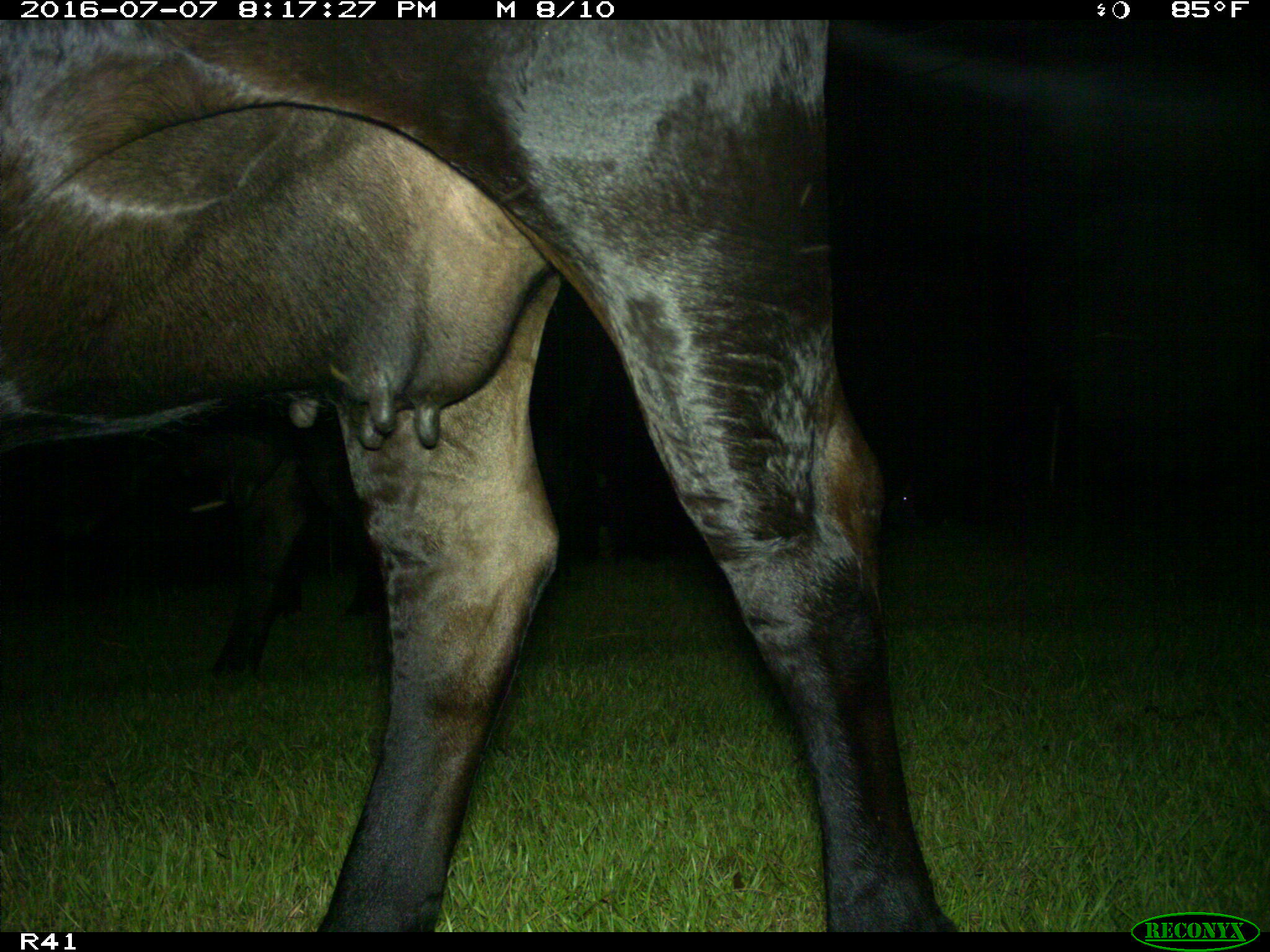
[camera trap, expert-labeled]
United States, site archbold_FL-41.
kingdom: Animalia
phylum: Chordata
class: Mammalia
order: Artiodactyla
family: Bovidae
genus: Bos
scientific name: Bos taurus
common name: domestic cow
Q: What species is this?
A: Bos taurus (domestic cow).